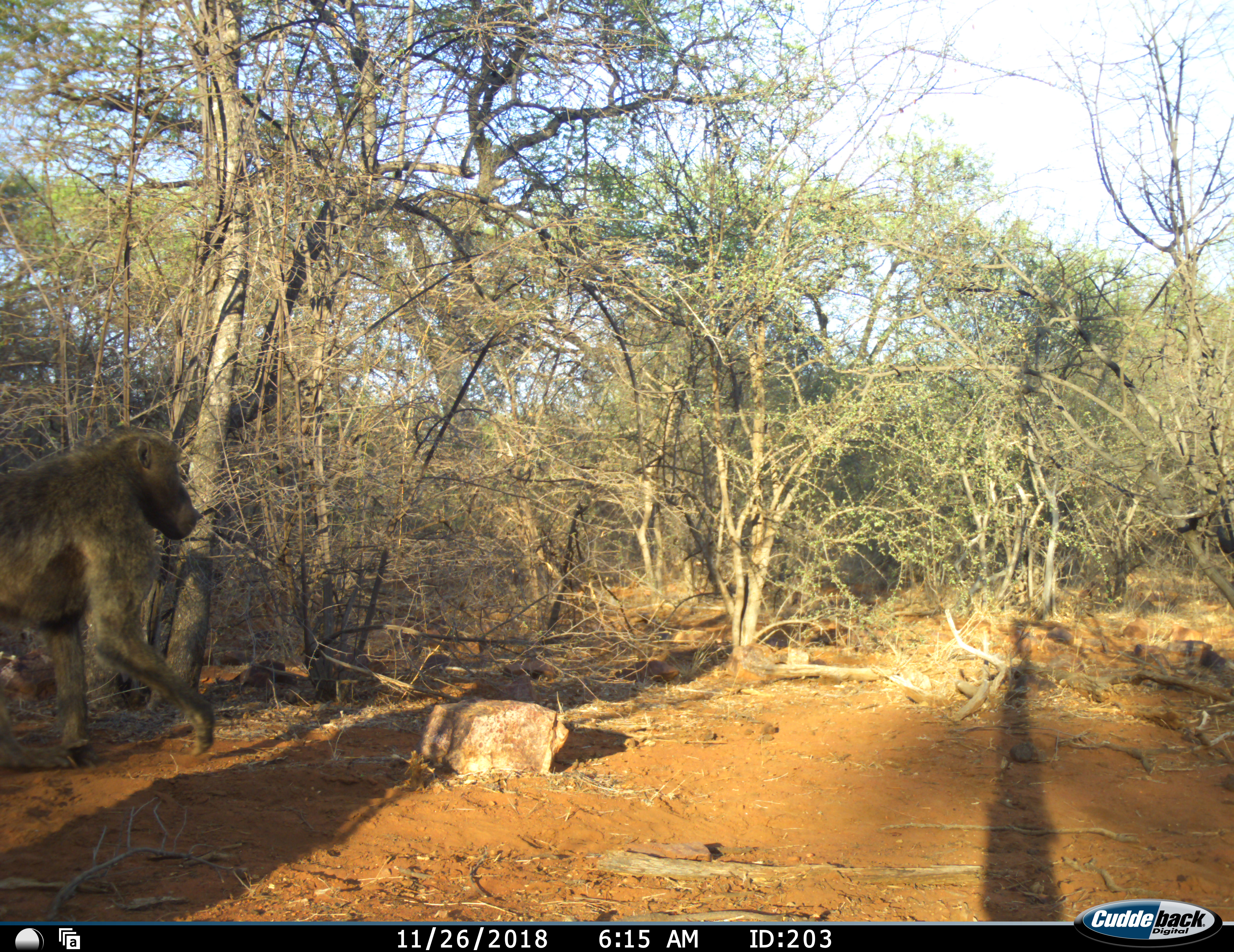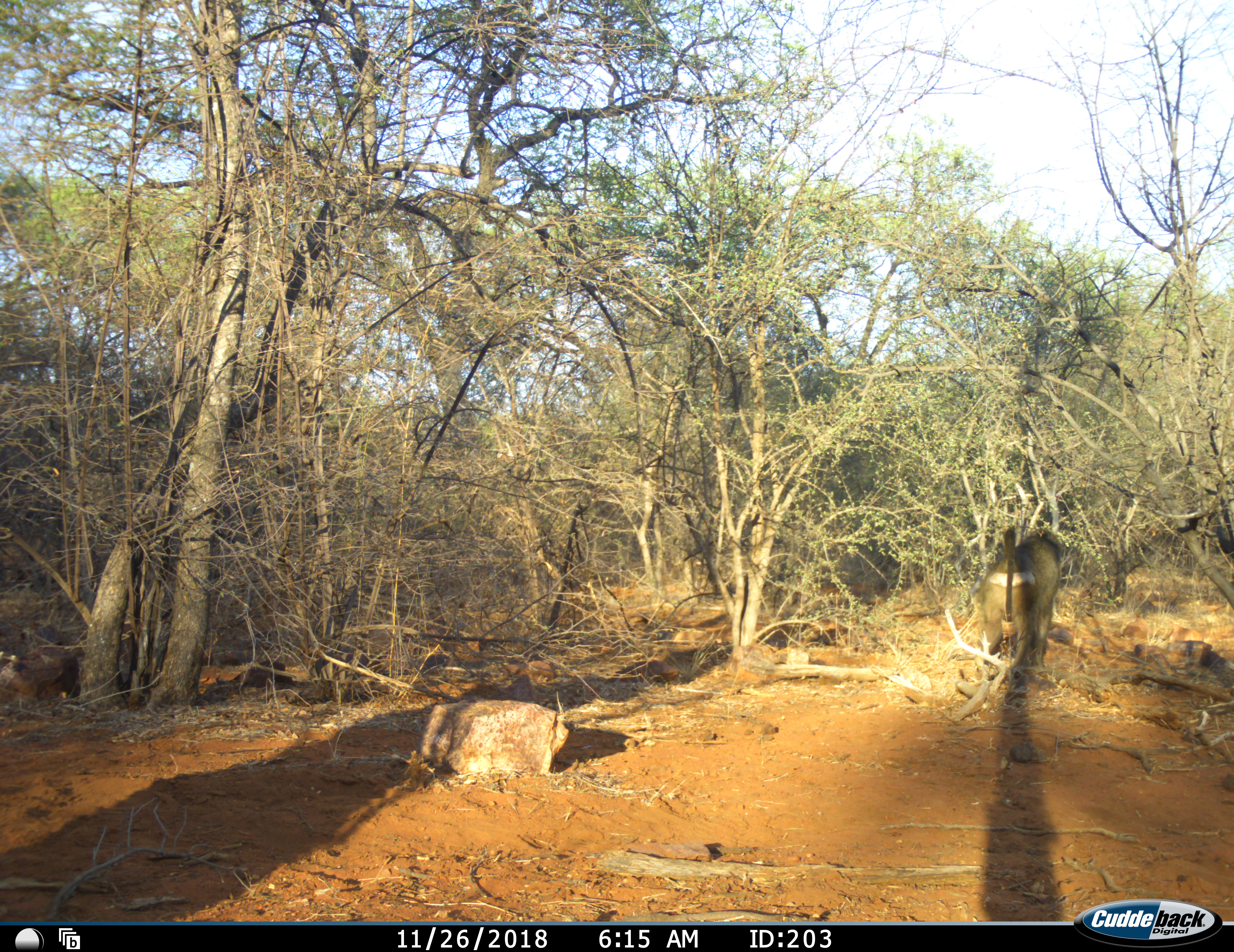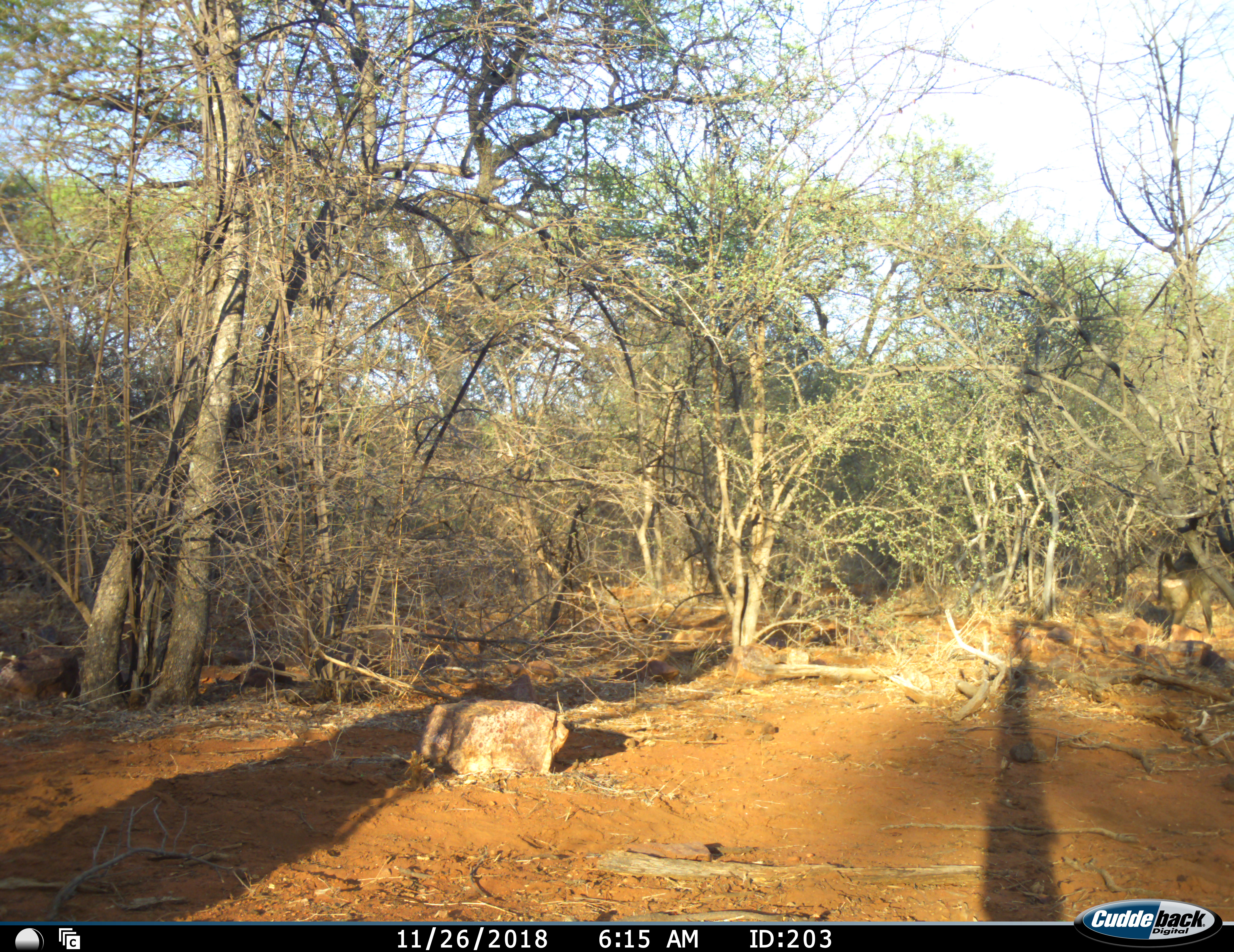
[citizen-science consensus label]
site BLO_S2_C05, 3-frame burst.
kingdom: Animalia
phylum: Chordata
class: Mammalia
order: Primates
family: Cercopithecidae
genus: Papio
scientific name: Papio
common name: baboon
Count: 1.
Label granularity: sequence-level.